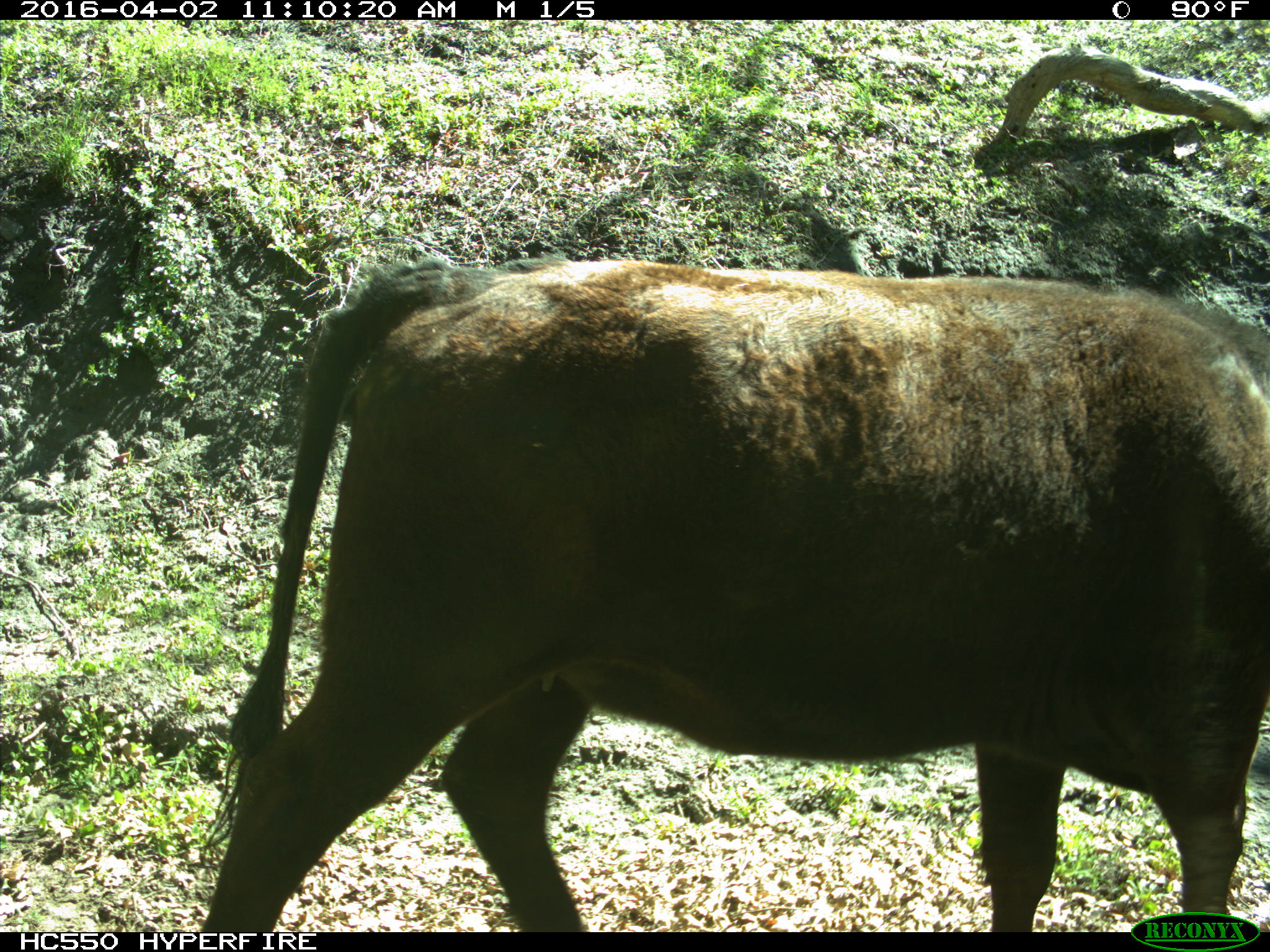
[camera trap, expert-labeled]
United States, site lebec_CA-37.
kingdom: Animalia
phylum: Chordata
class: Mammalia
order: Artiodactyla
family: Bovidae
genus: Bos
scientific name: Bos taurus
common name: domestic cow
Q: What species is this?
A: Bos taurus (domestic cow).